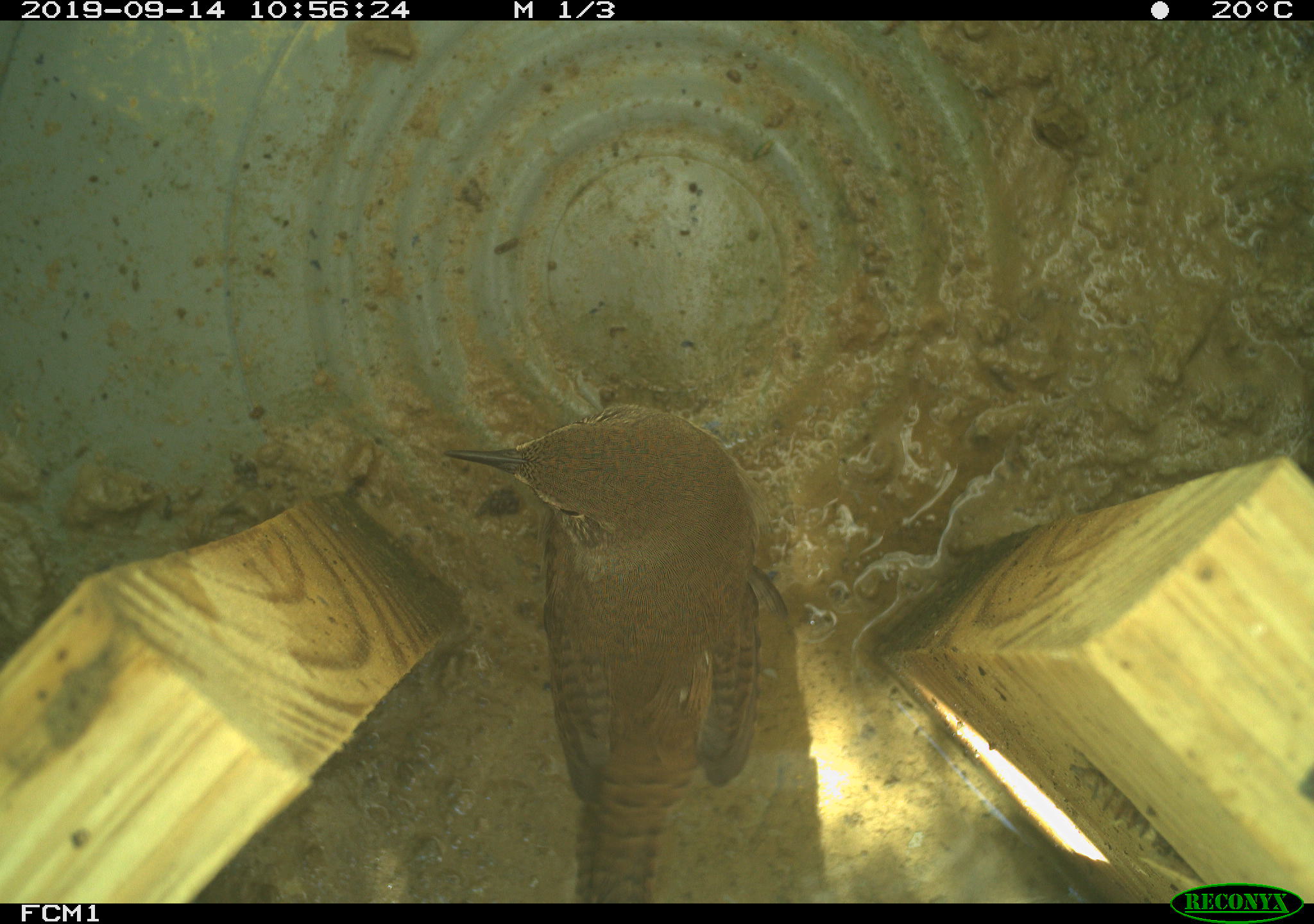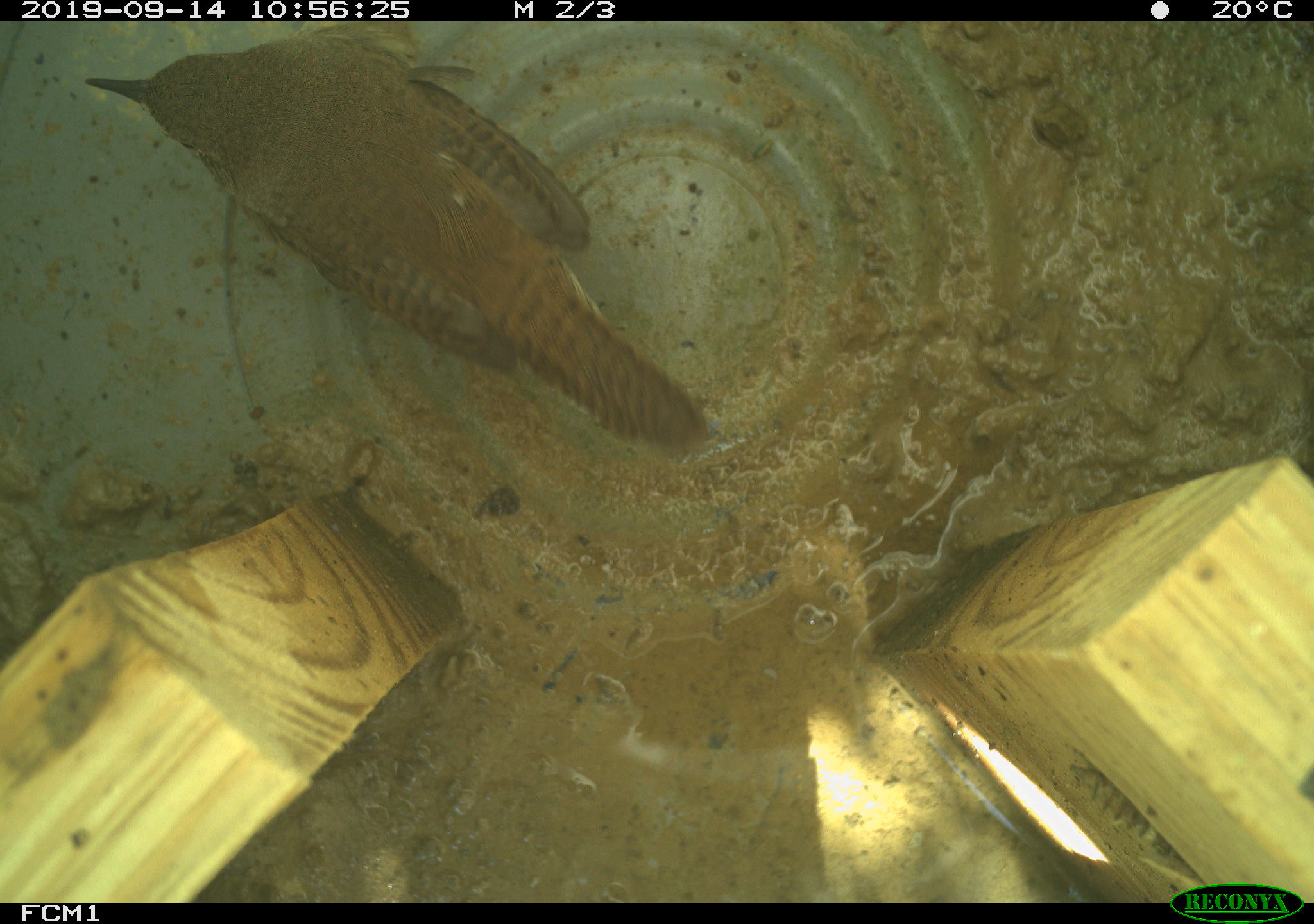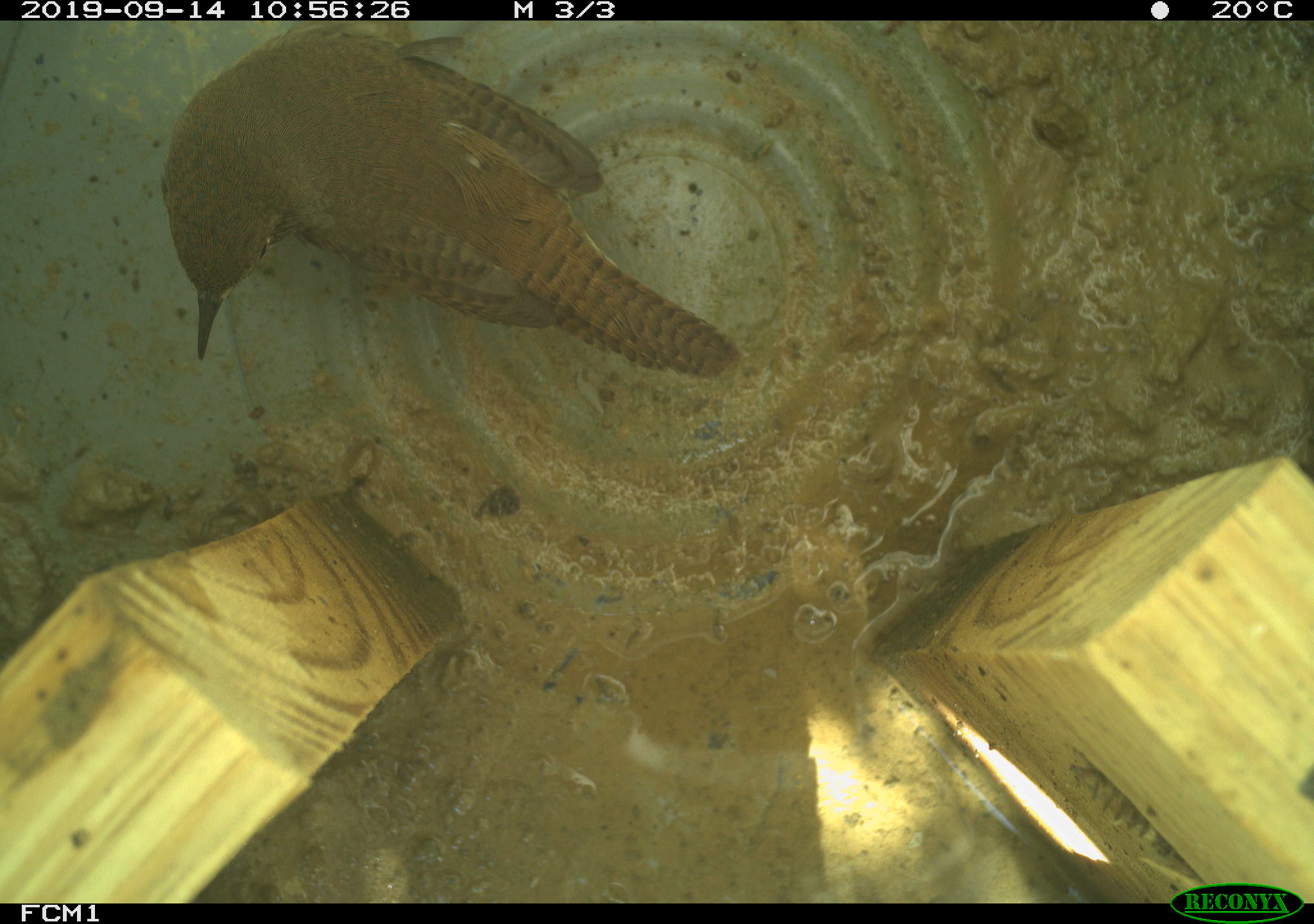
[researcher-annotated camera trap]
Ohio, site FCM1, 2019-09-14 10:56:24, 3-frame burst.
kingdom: Animalia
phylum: Chordata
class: Aves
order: Passeriformes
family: Troglodytidae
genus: Troglodytes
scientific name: Troglodytes aedon aedon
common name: northern house wren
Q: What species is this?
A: Northern house wren (Troglodytes aedon aedon).